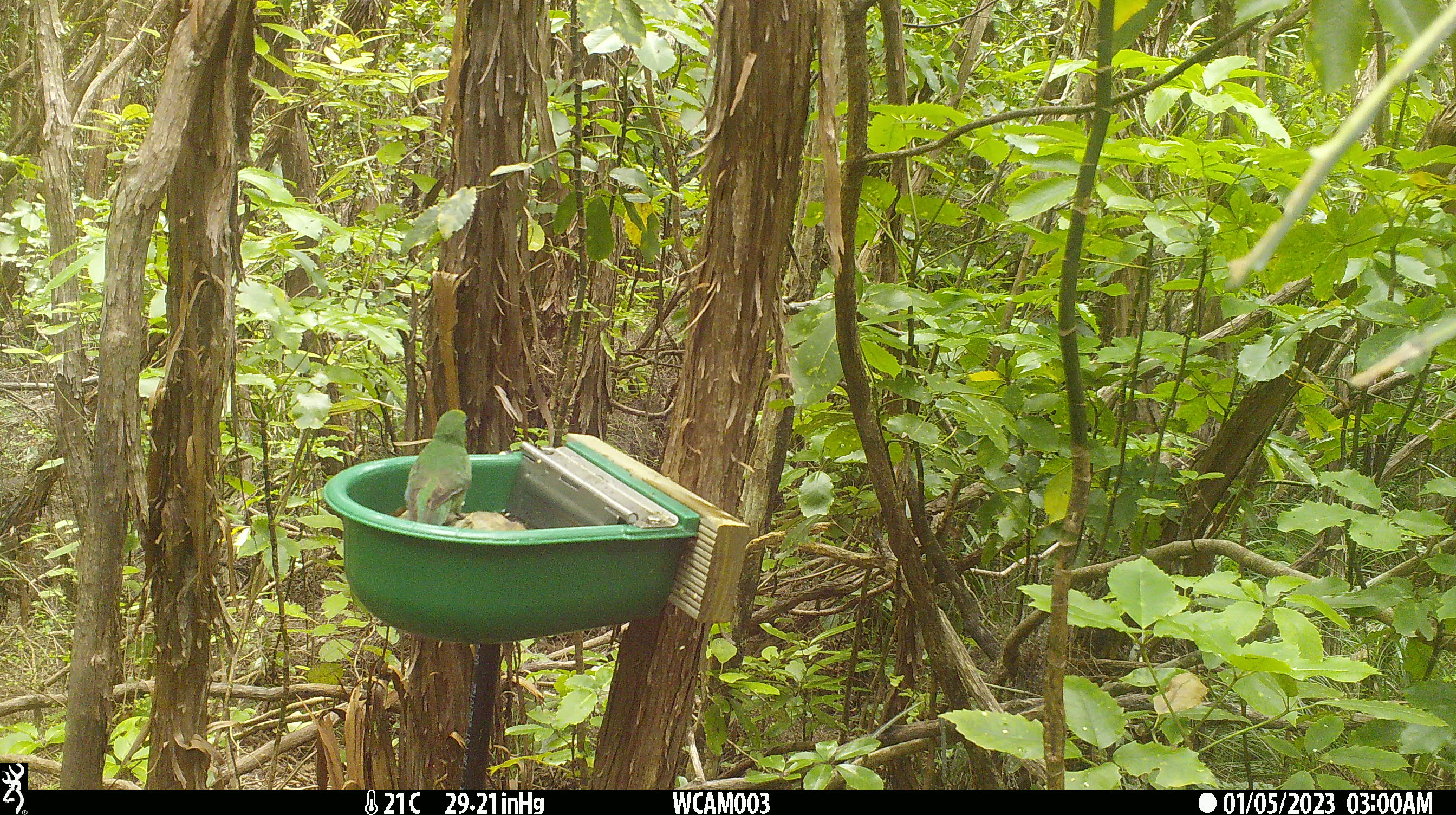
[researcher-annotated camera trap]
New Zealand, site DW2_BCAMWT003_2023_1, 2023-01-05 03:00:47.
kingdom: Animalia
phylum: Chordata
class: Aves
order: Psittaciformes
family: Psittaculidae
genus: Cyanoramphus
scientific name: Cyanoramphus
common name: parakeet